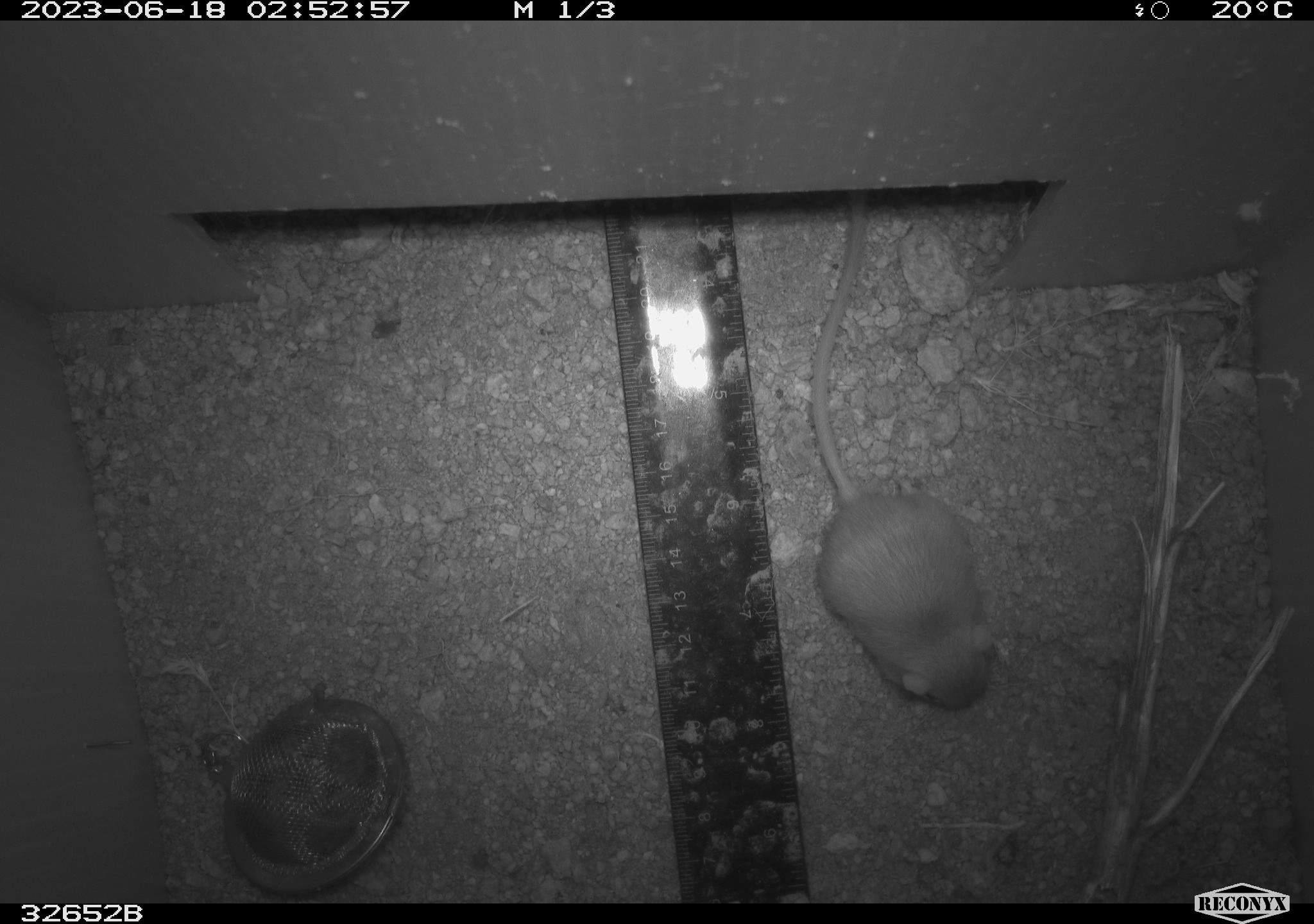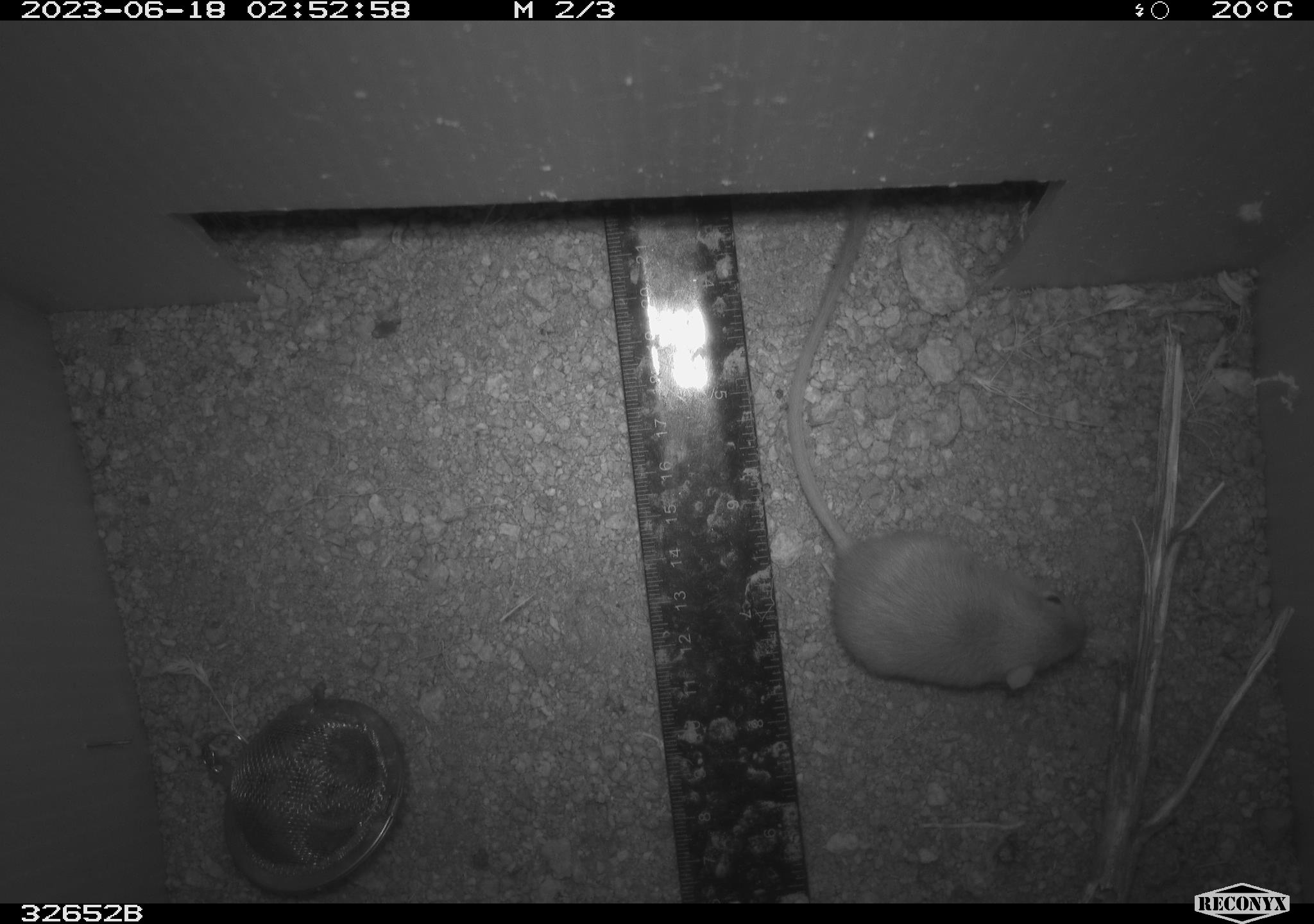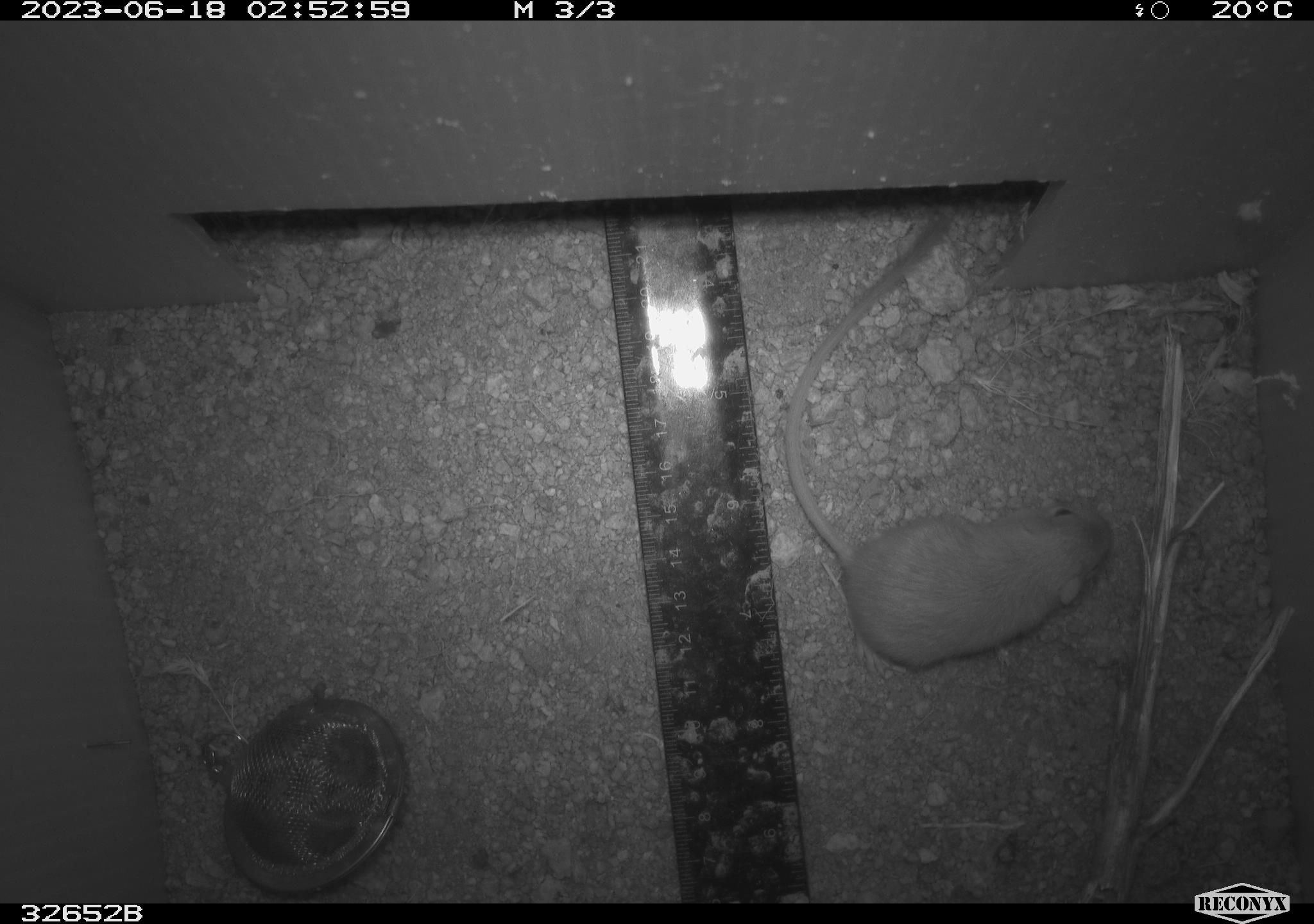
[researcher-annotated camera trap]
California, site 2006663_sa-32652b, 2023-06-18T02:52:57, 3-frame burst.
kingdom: Animalia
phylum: Chordata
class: Mammalia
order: Rodentia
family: Heteromyidae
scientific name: Heteromyidae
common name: kangaroo rats and pocket mice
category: heteromyidae family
Heteromyidae family (kangaroo rats and pocket mice) (Heteromyidae).